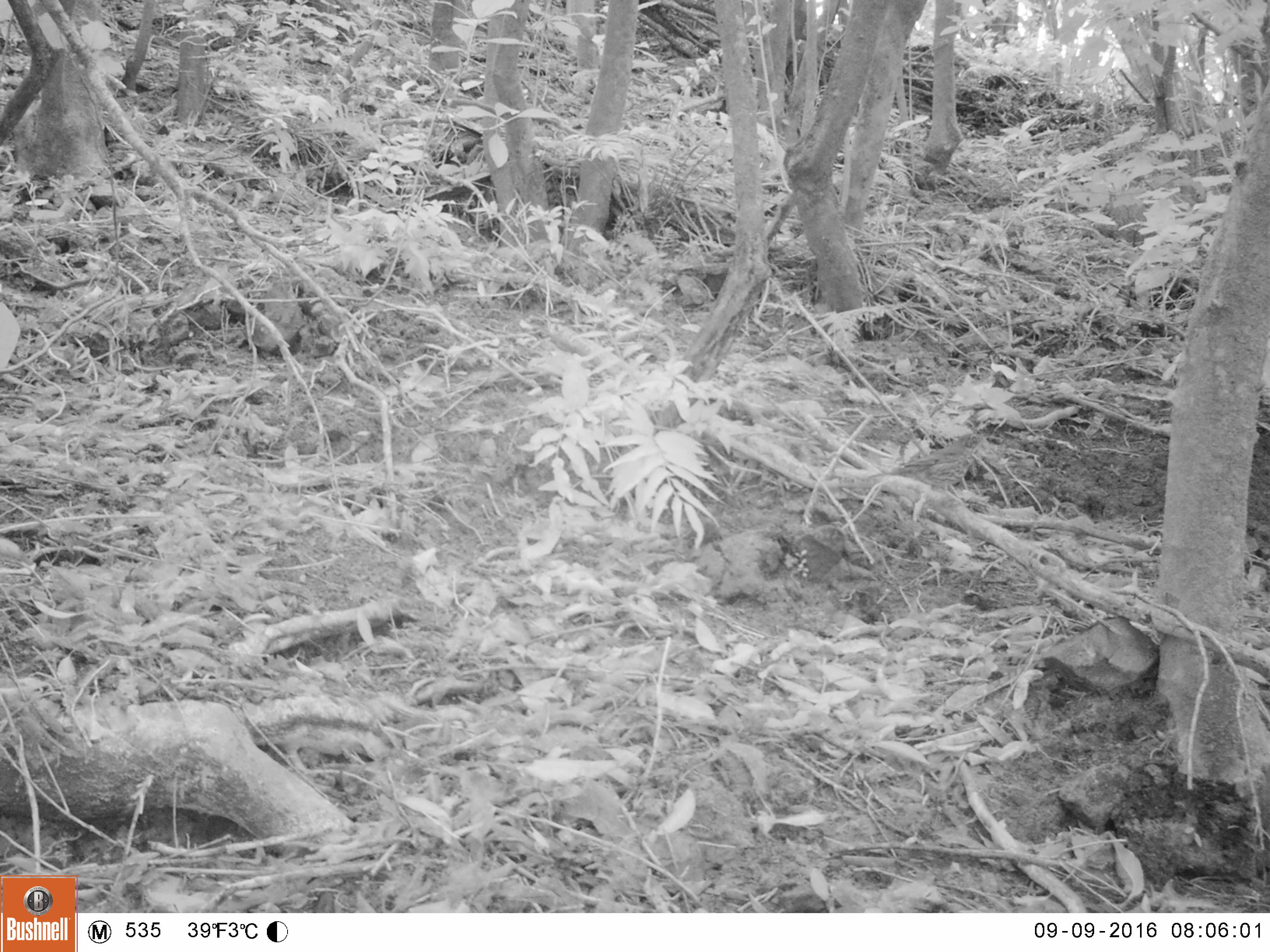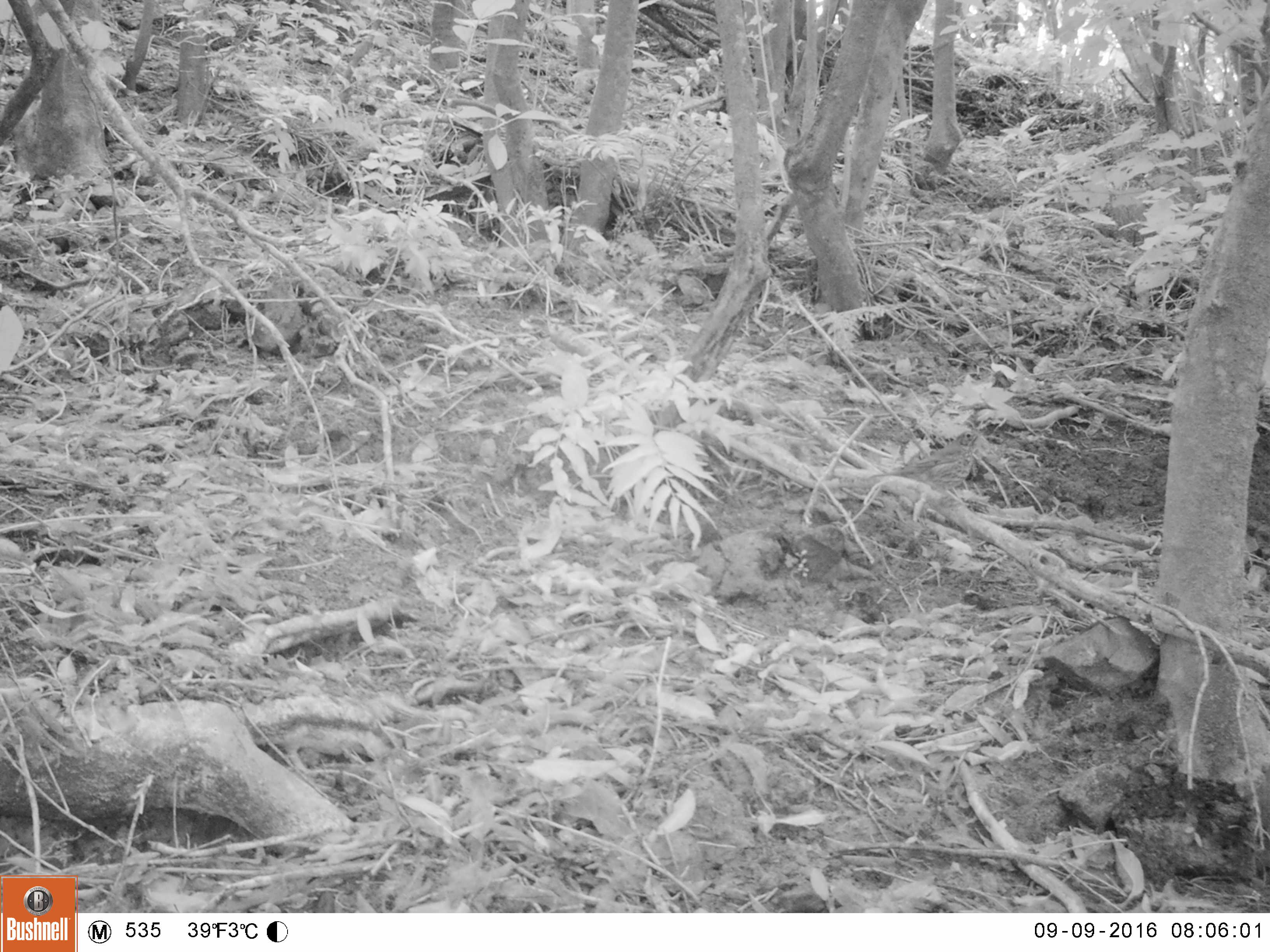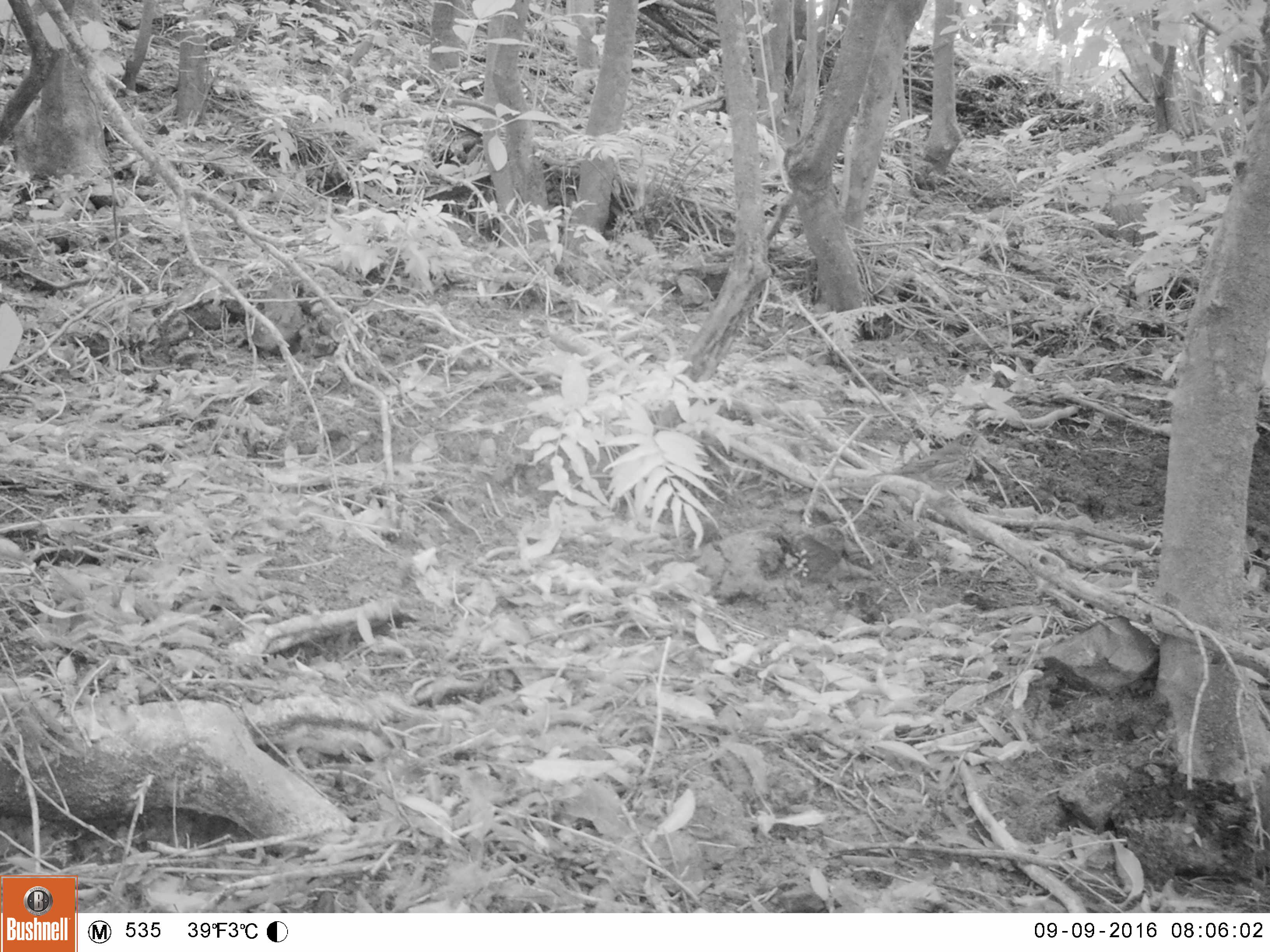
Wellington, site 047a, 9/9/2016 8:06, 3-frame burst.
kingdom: Animalia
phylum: Chordata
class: Aves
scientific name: Aves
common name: bird